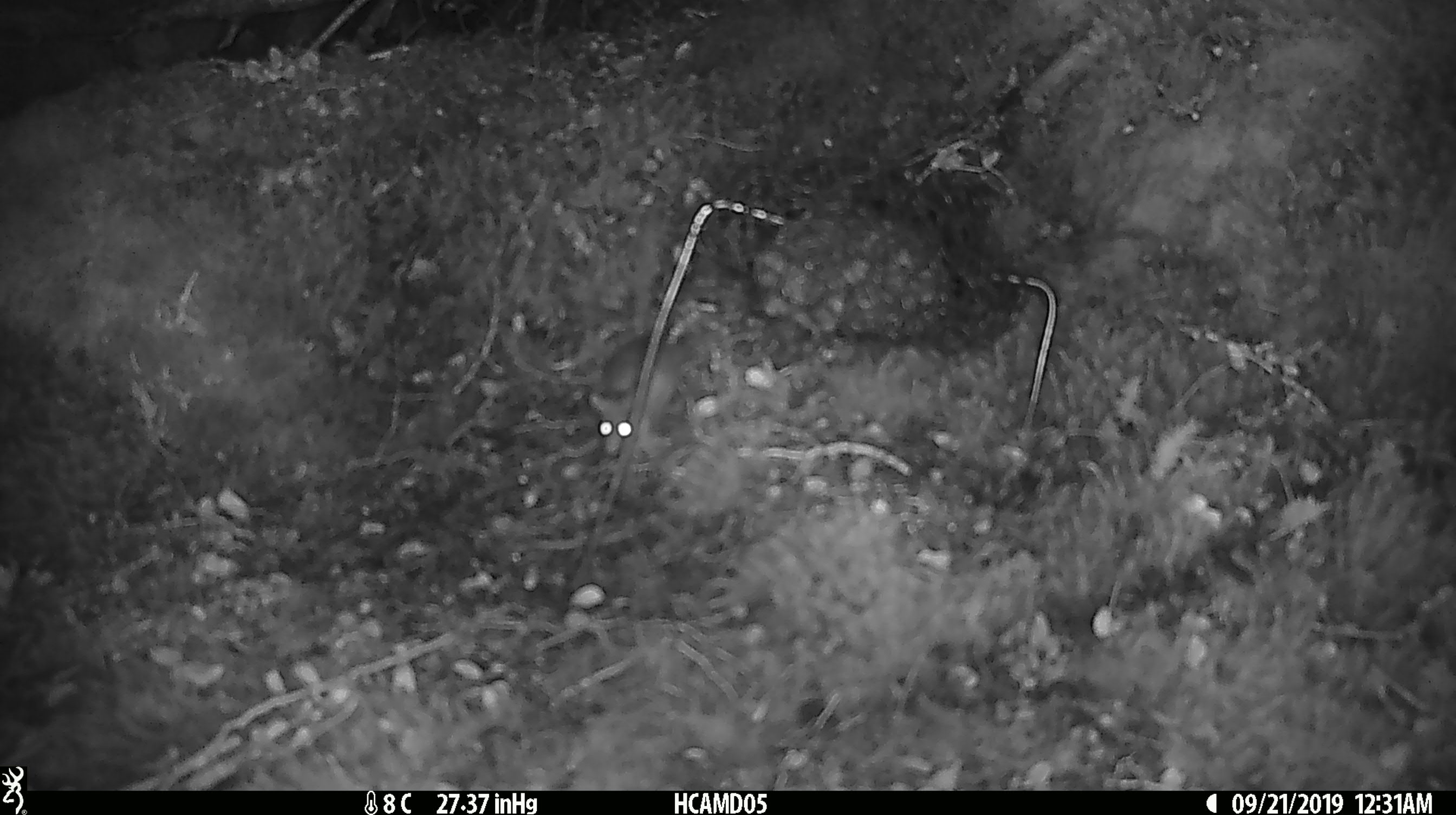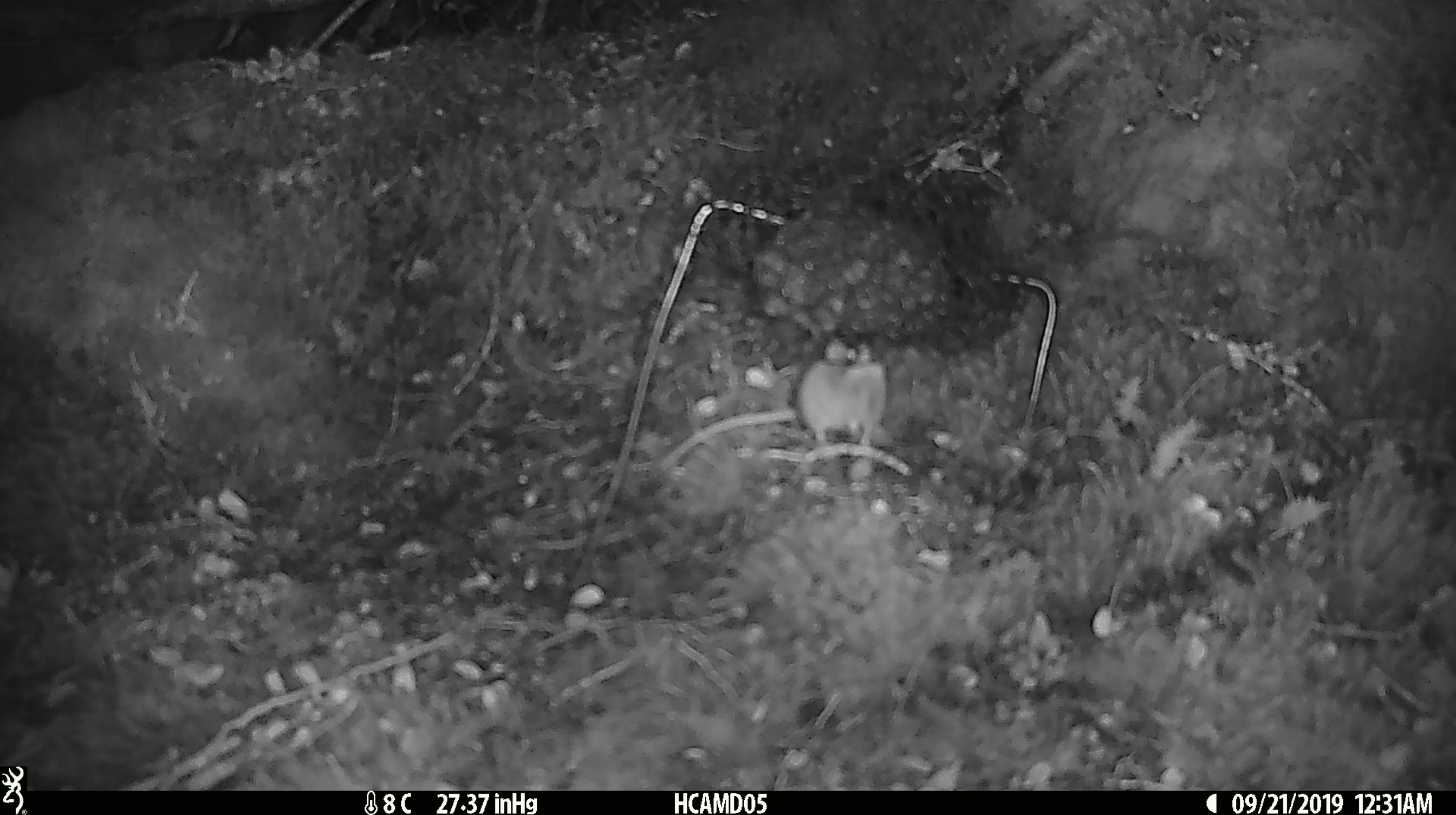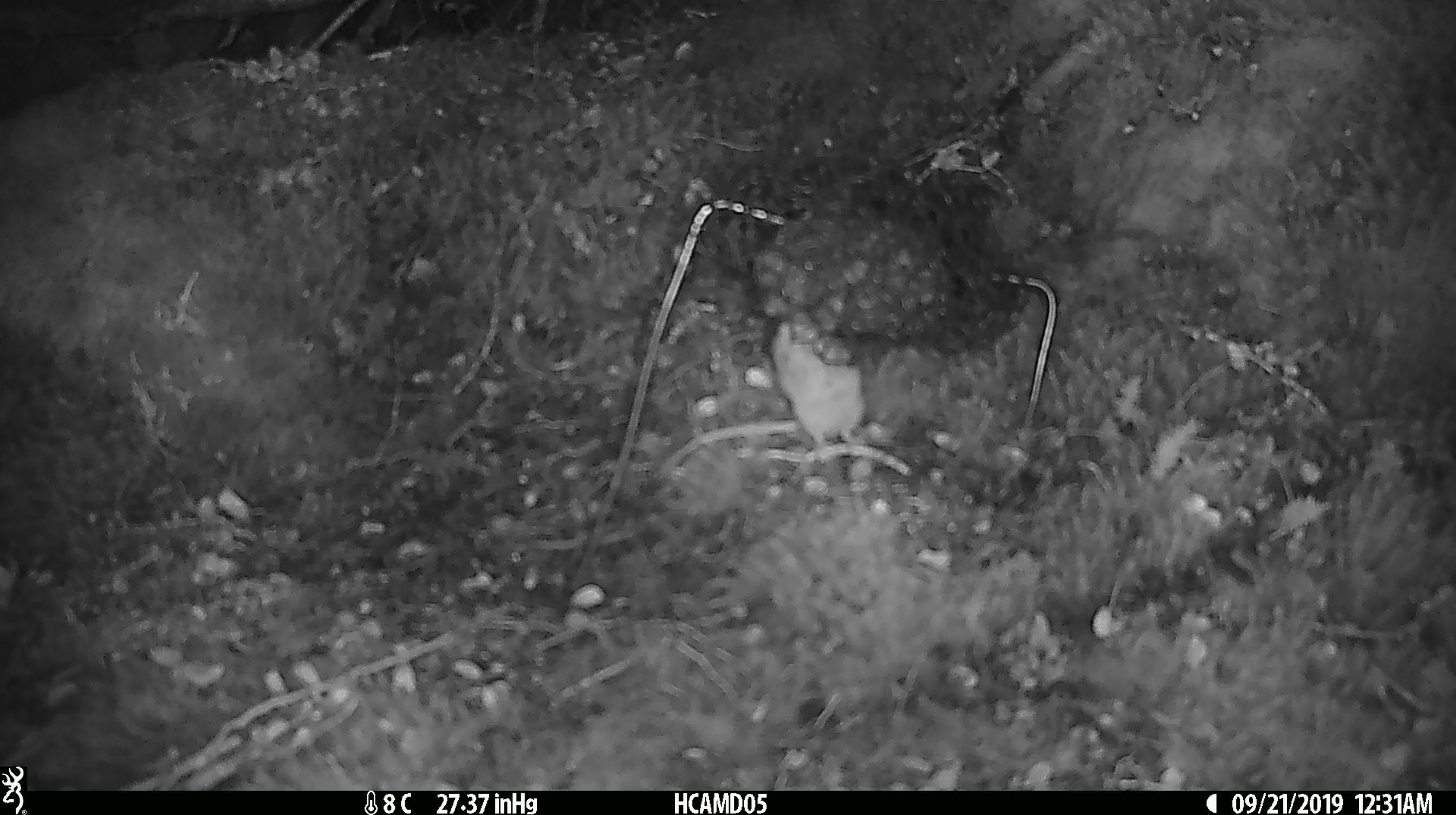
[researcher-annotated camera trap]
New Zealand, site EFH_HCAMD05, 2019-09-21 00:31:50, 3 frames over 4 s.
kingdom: Animalia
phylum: Chordata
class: Mammalia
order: Rodentia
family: Muridae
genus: Mus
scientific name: Mus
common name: mouse